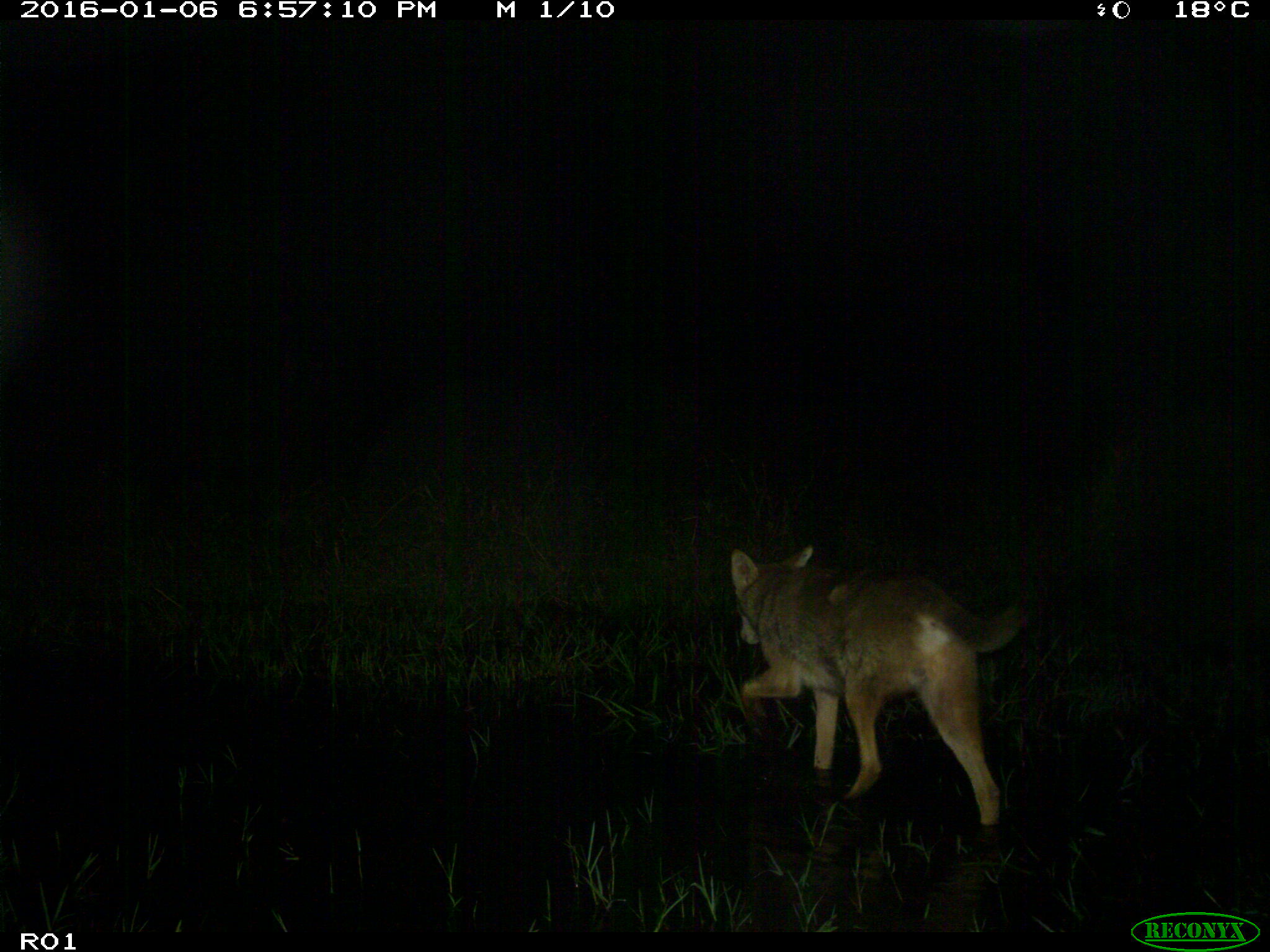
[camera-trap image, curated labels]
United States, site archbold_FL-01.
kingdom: Animalia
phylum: Chordata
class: Mammalia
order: Carnivora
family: Canidae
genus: Canis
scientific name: Canis latrans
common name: coyote